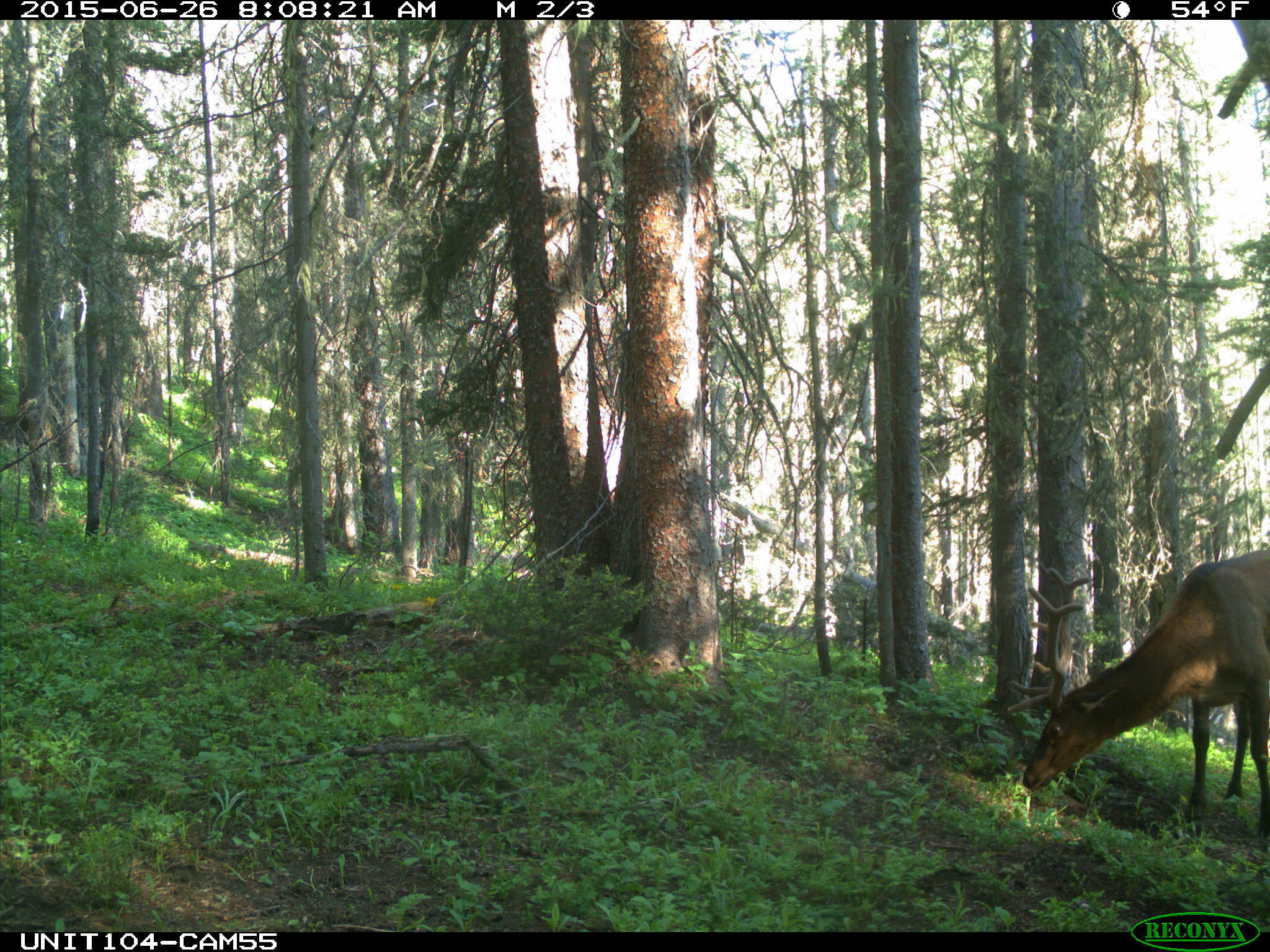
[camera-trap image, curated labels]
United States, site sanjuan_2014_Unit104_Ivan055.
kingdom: Animalia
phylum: Chordata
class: Mammalia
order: Artiodactyla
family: Cervidae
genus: Cervus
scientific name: Cervus elaphus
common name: red deer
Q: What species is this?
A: Cervus elaphus (red deer).